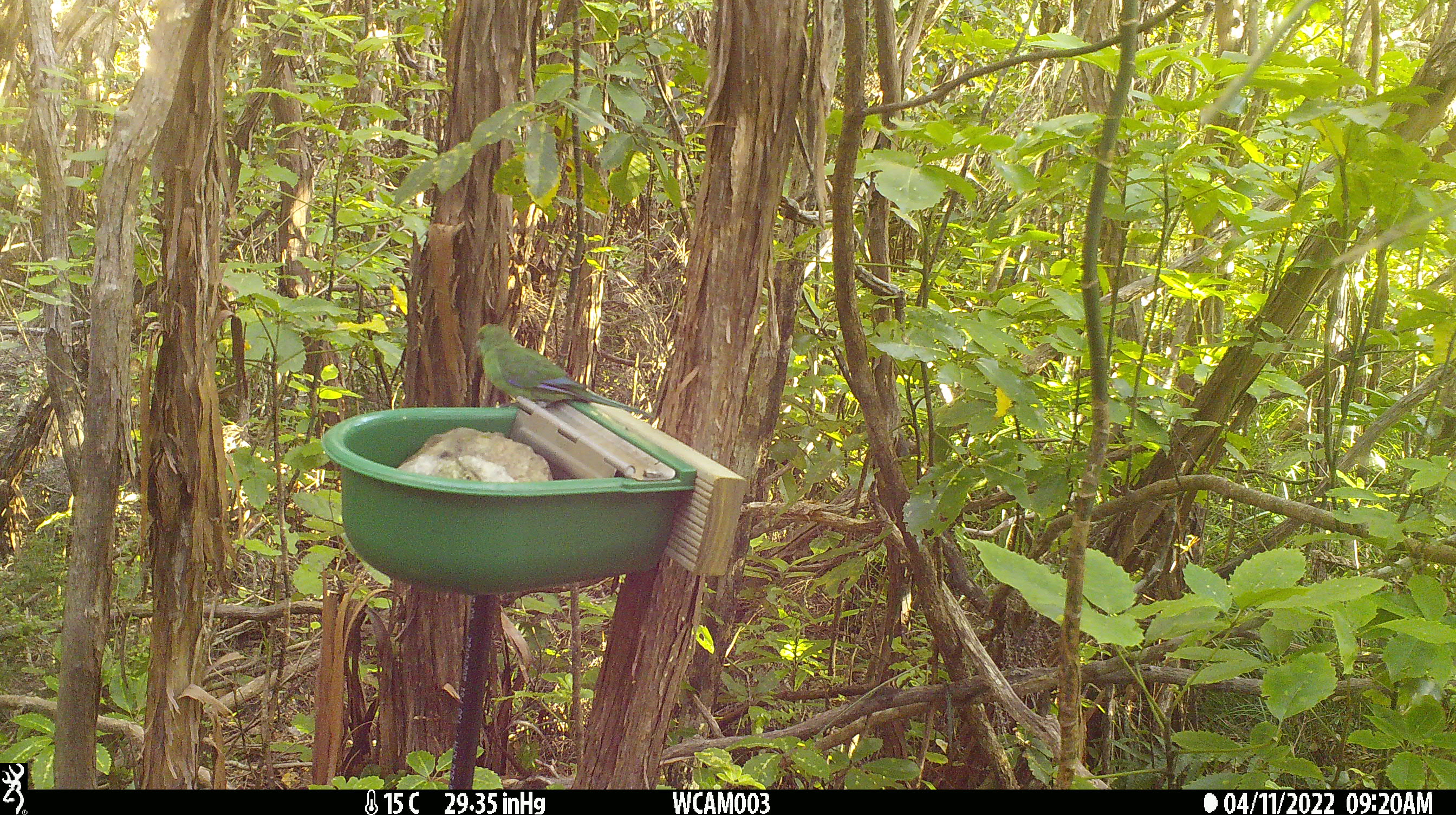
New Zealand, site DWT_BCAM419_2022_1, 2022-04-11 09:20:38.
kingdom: Animalia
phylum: Chordata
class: Aves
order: Psittaciformes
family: Psittaculidae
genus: Cyanoramphus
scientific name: Cyanoramphus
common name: parakeet